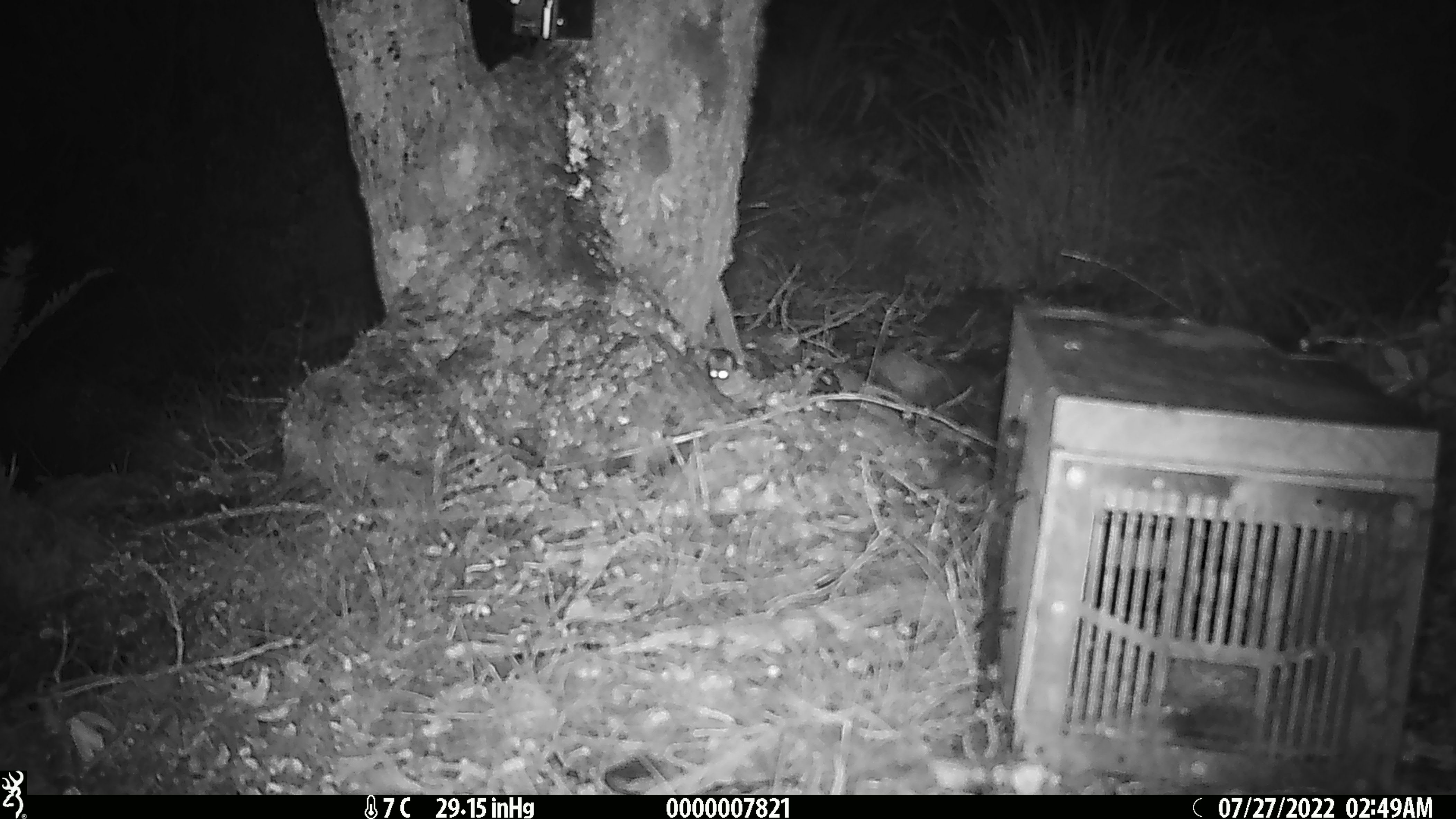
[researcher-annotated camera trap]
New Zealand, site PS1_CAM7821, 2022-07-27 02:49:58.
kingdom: Animalia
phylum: Chordata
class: Mammalia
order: Rodentia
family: Muridae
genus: Mus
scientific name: Mus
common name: mouse